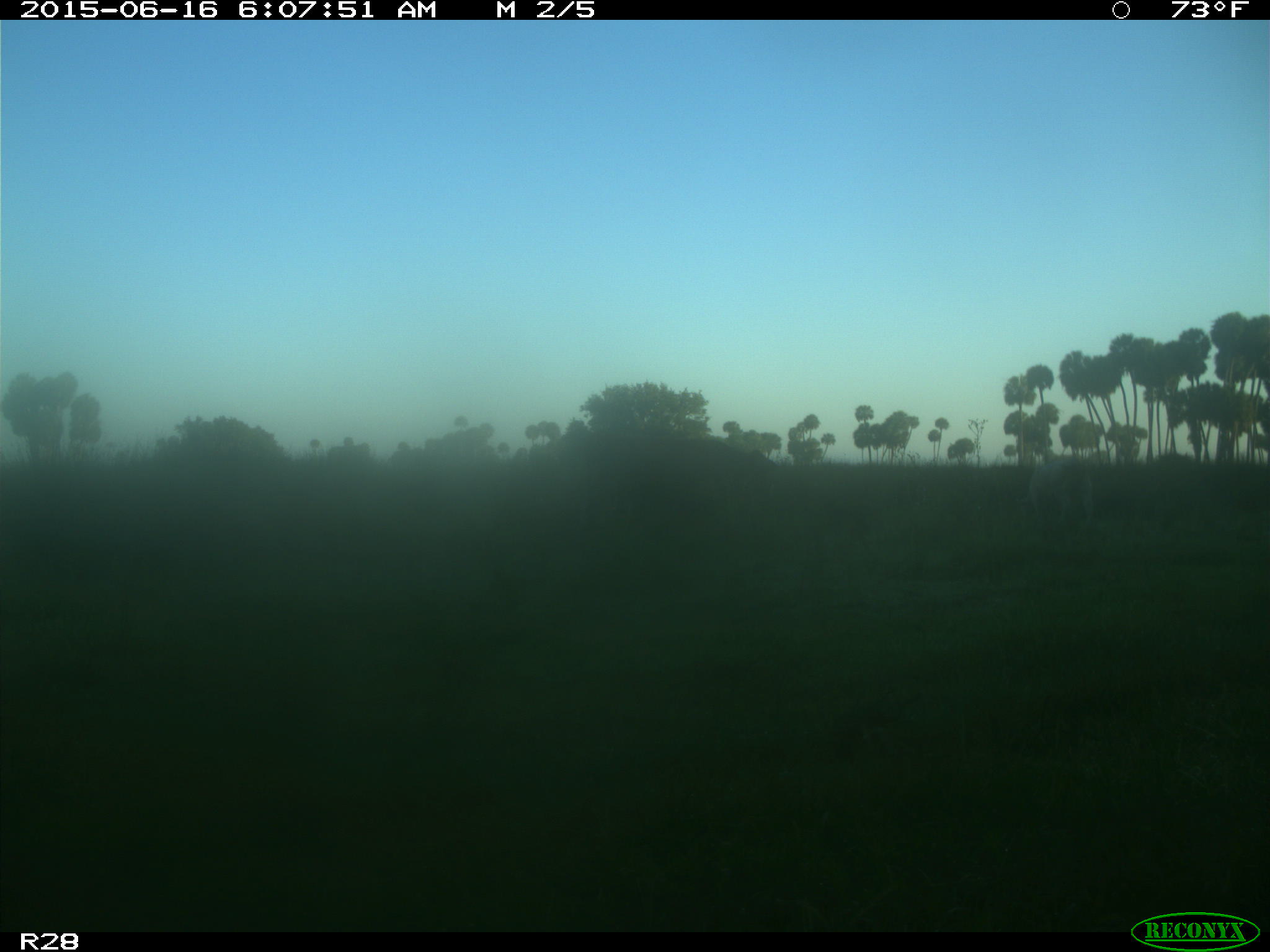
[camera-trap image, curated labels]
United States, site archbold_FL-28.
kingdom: Animalia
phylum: Chordata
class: Mammalia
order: Artiodactyla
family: Bovidae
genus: Bos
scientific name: Bos taurus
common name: domestic cow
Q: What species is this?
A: Bos taurus (domestic cow).